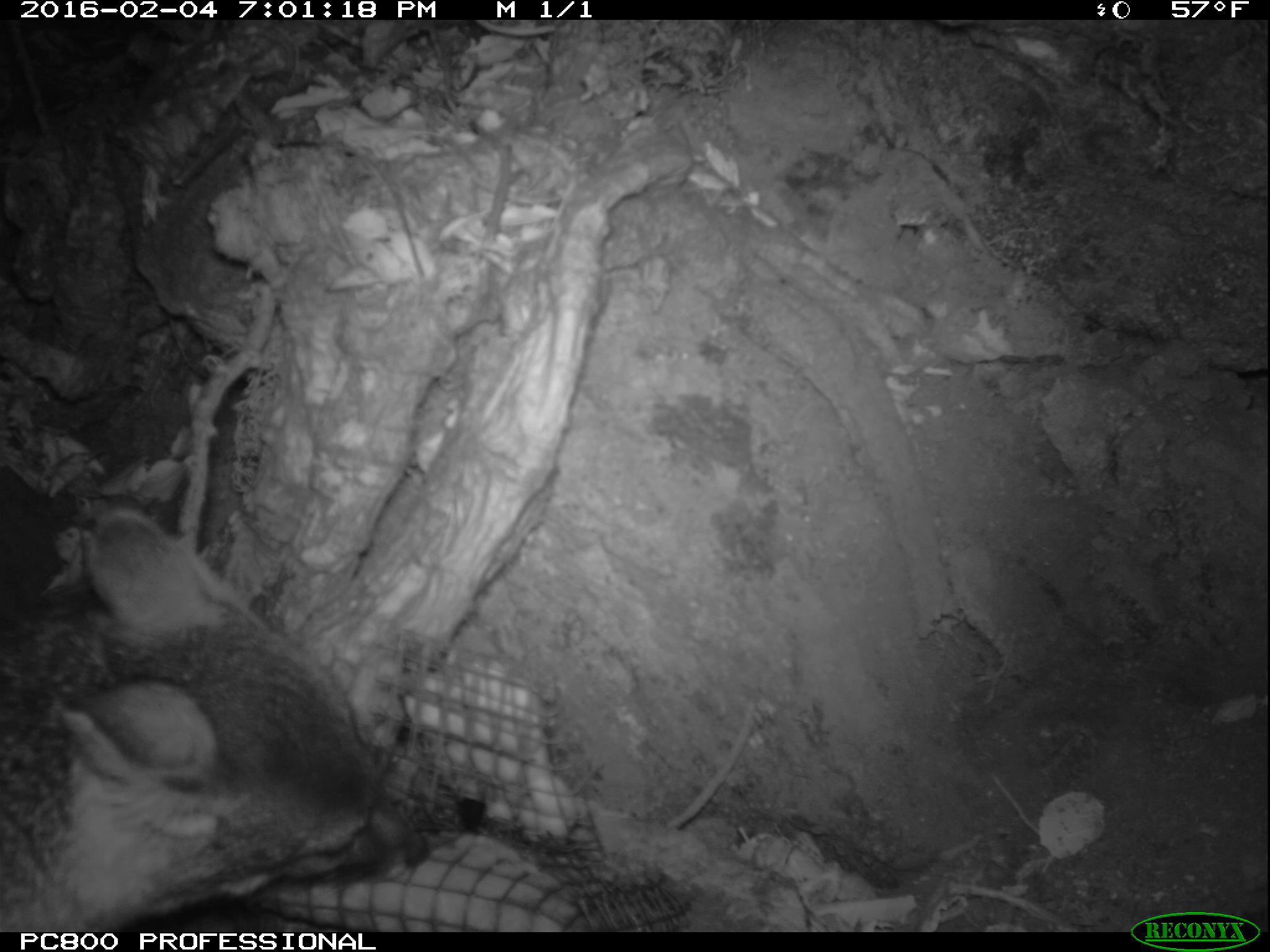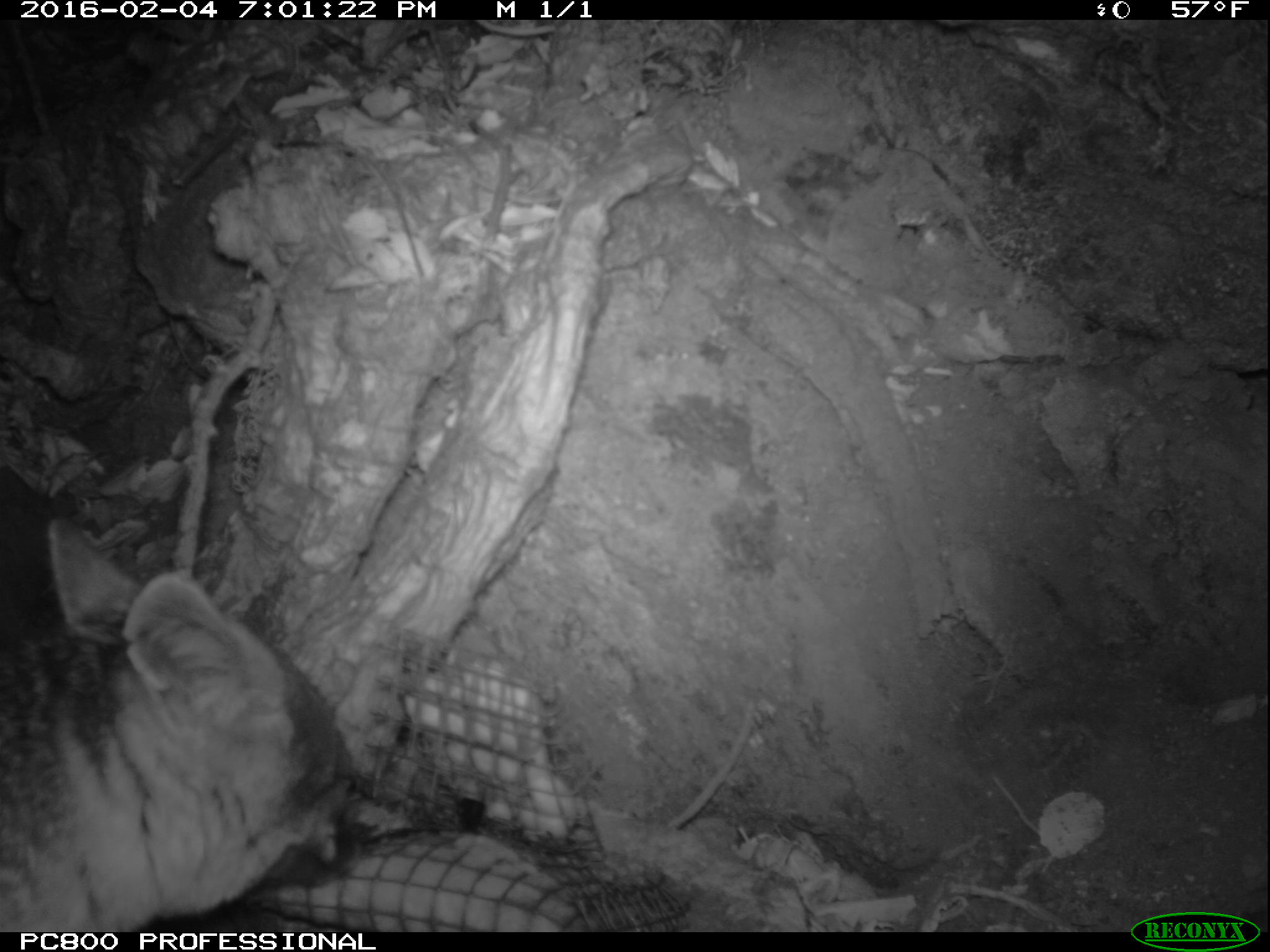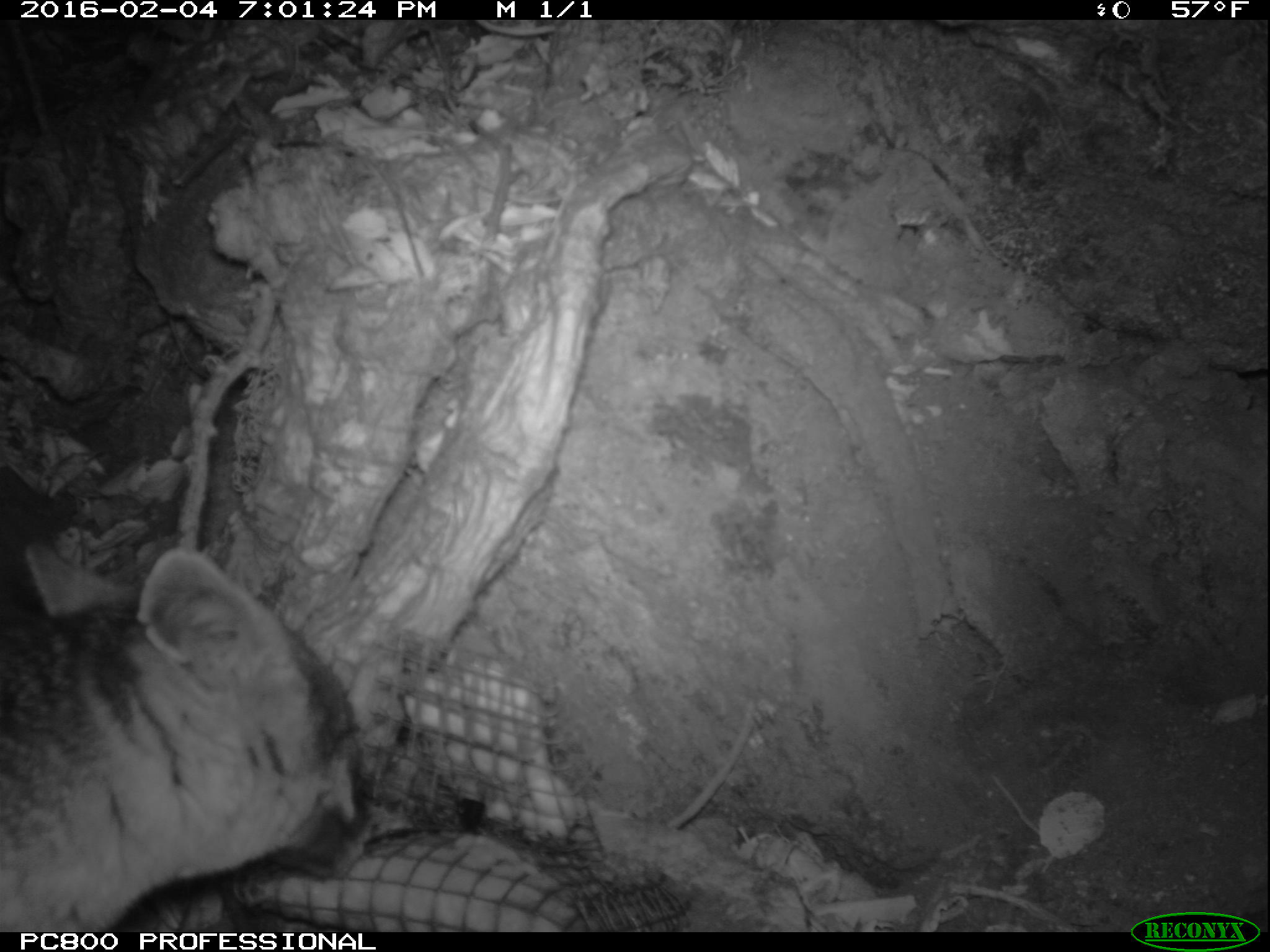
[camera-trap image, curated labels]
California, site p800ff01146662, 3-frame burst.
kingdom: Animalia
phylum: Chordata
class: Mammalia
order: Carnivora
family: Canidae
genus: Urocyon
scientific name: Urocyon littoralis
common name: island fox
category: fox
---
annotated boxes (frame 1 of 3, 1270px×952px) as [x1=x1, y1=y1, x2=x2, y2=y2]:
fox: [x1=0, y1=507, x2=430, y2=932]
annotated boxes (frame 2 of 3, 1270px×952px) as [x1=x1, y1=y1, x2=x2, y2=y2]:
fox: [x1=0, y1=513, x2=375, y2=932]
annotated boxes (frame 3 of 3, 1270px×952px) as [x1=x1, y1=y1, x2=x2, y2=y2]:
fox: [x1=0, y1=537, x2=369, y2=951]